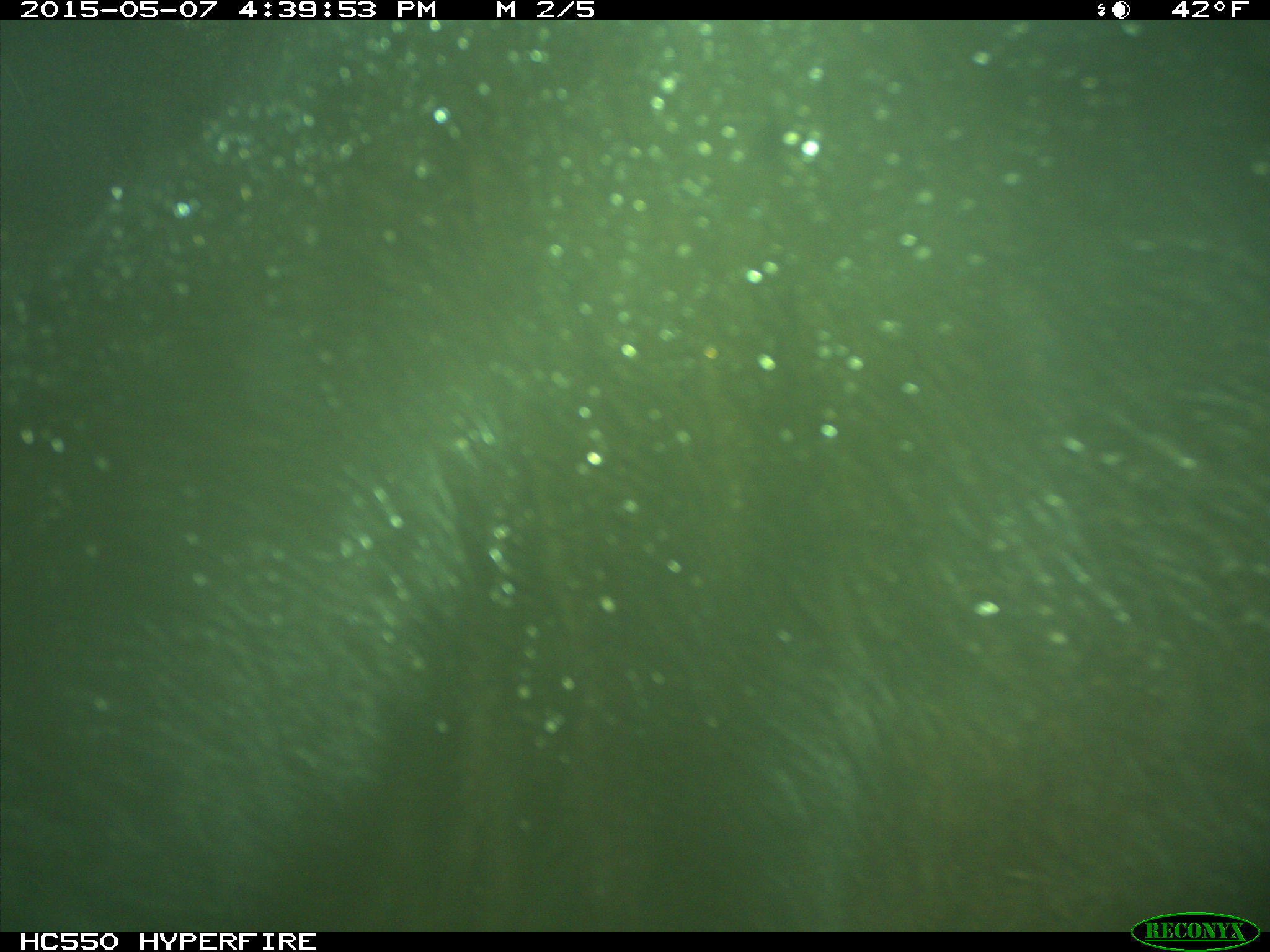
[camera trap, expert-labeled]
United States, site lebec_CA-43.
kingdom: Animalia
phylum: Chordata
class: Mammalia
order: Artiodactyla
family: Bovidae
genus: Bos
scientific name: Bos taurus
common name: domestic cow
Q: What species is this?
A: Bos taurus (domestic cow).